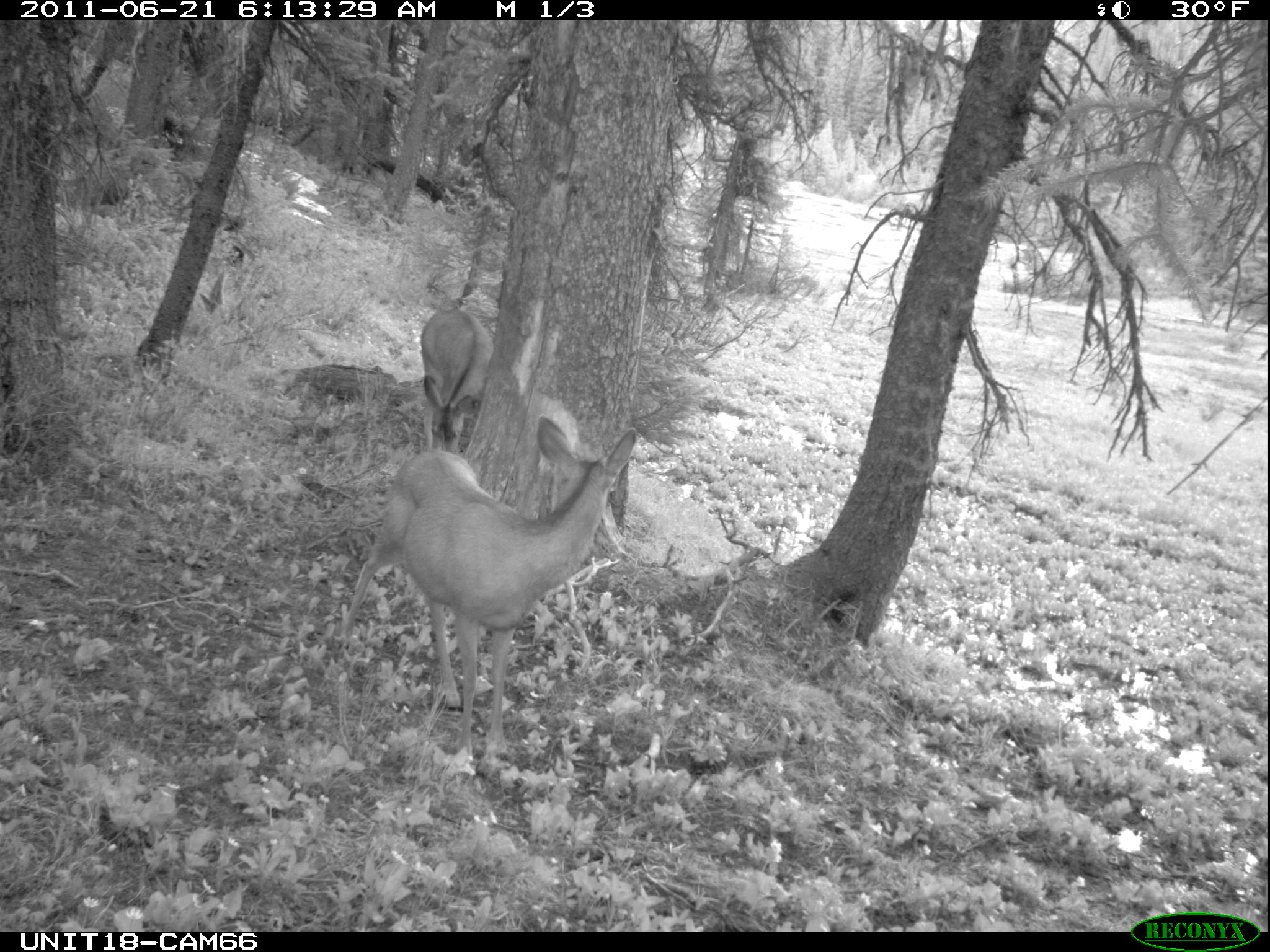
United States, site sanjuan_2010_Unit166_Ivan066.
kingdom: Animalia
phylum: Chordata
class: Mammalia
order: Artiodactyla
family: Cervidae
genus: Odocoileus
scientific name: Odocoileus hemionus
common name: mule deer